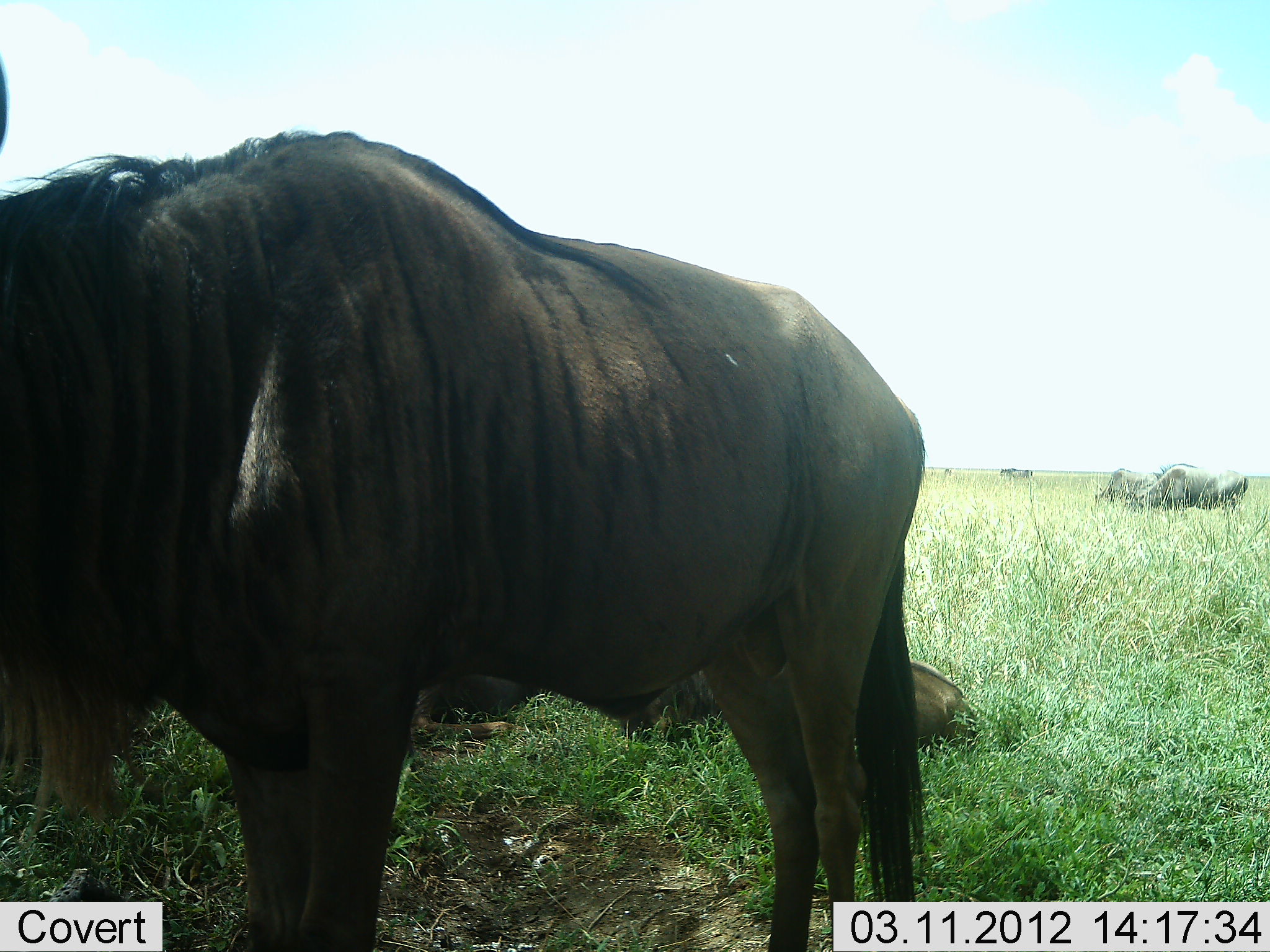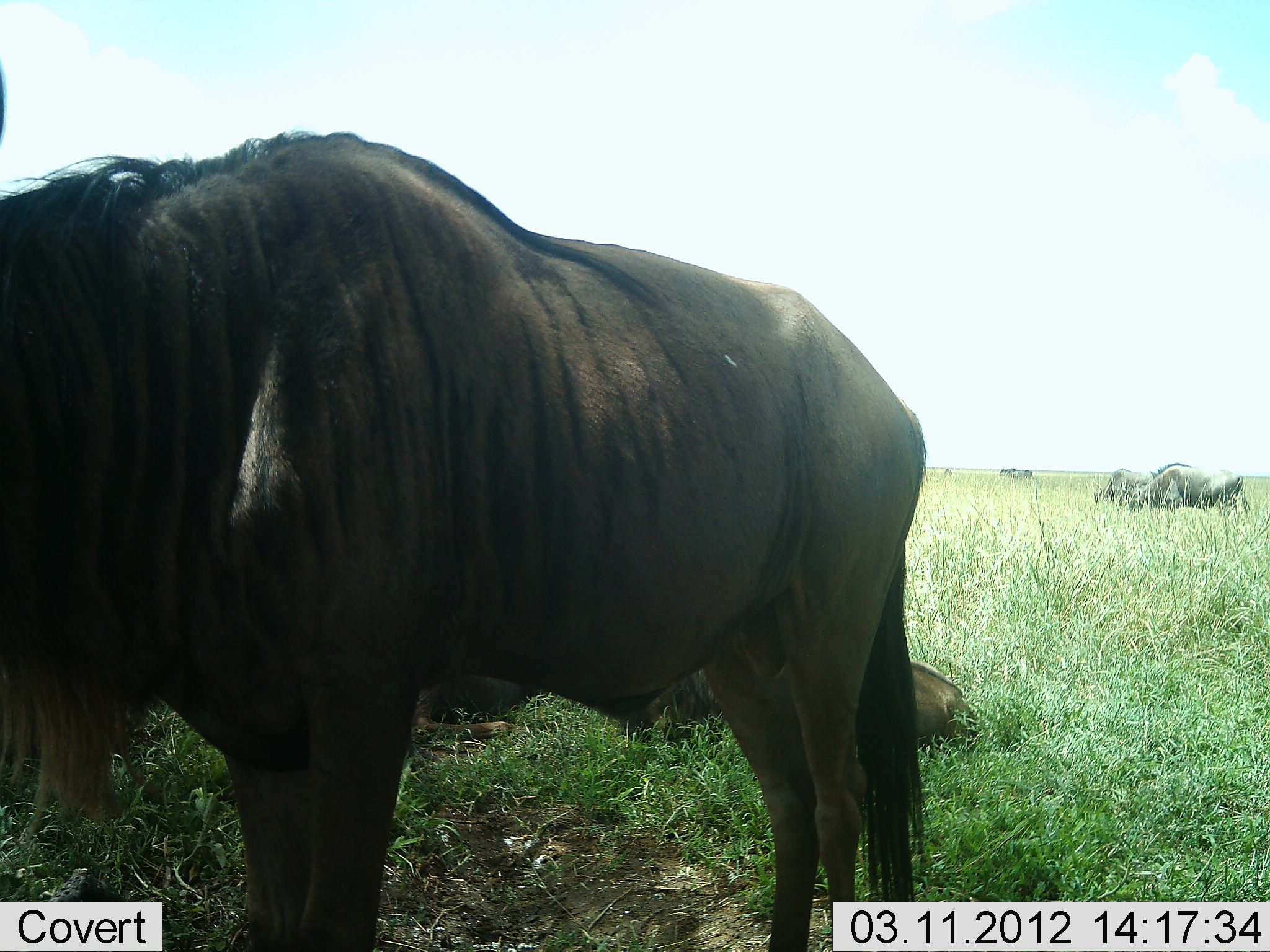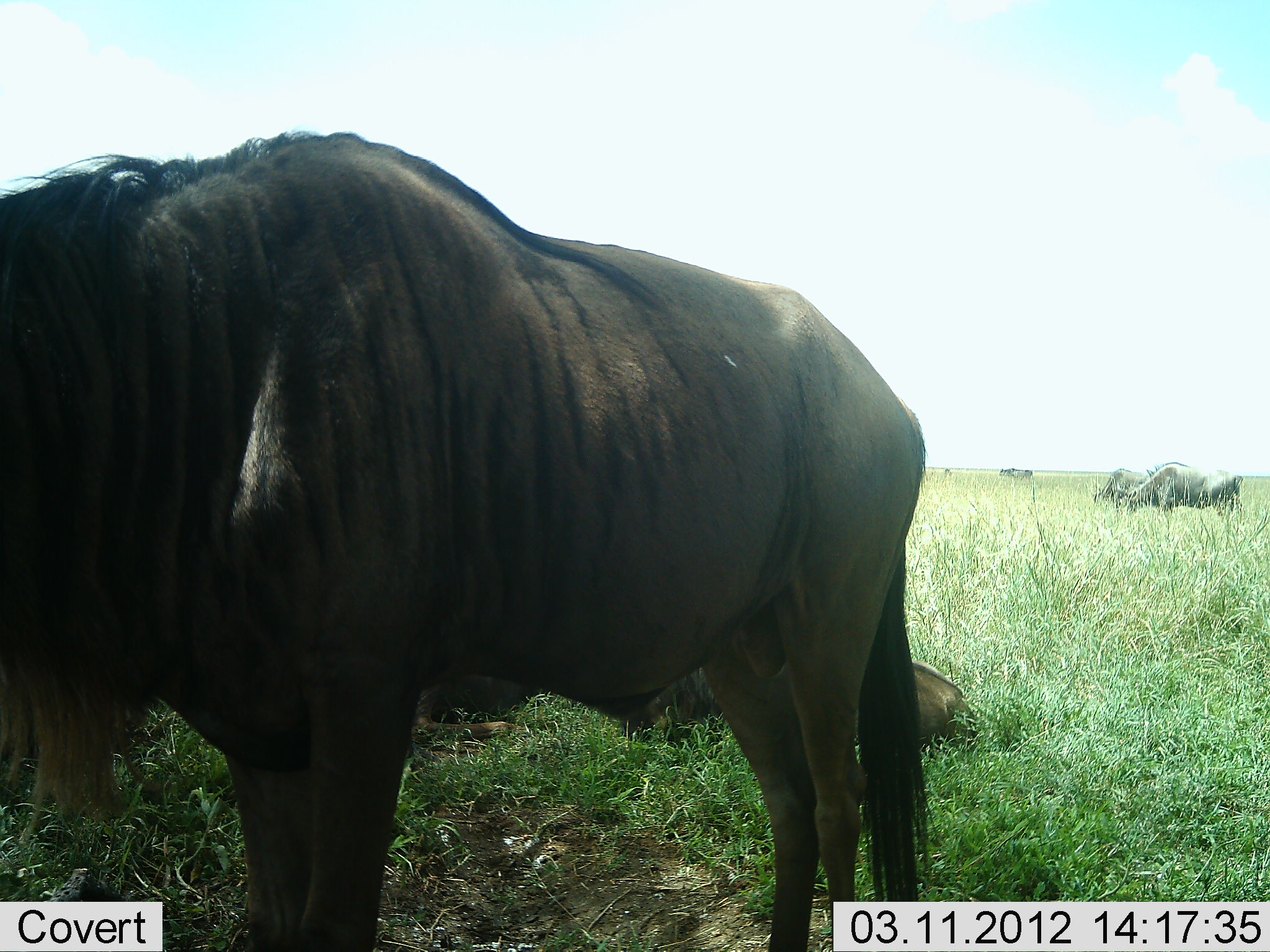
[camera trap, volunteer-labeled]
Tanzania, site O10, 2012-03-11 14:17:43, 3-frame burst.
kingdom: Animalia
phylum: Chordata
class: Mammalia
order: Artiodactyla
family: Bovidae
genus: Connochaetes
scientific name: Connochaetes taurinus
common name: blue wildebeest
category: wildebeest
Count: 5.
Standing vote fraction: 81%.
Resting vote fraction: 63%.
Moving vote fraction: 15%.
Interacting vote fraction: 0%.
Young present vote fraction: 7%.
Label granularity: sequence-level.